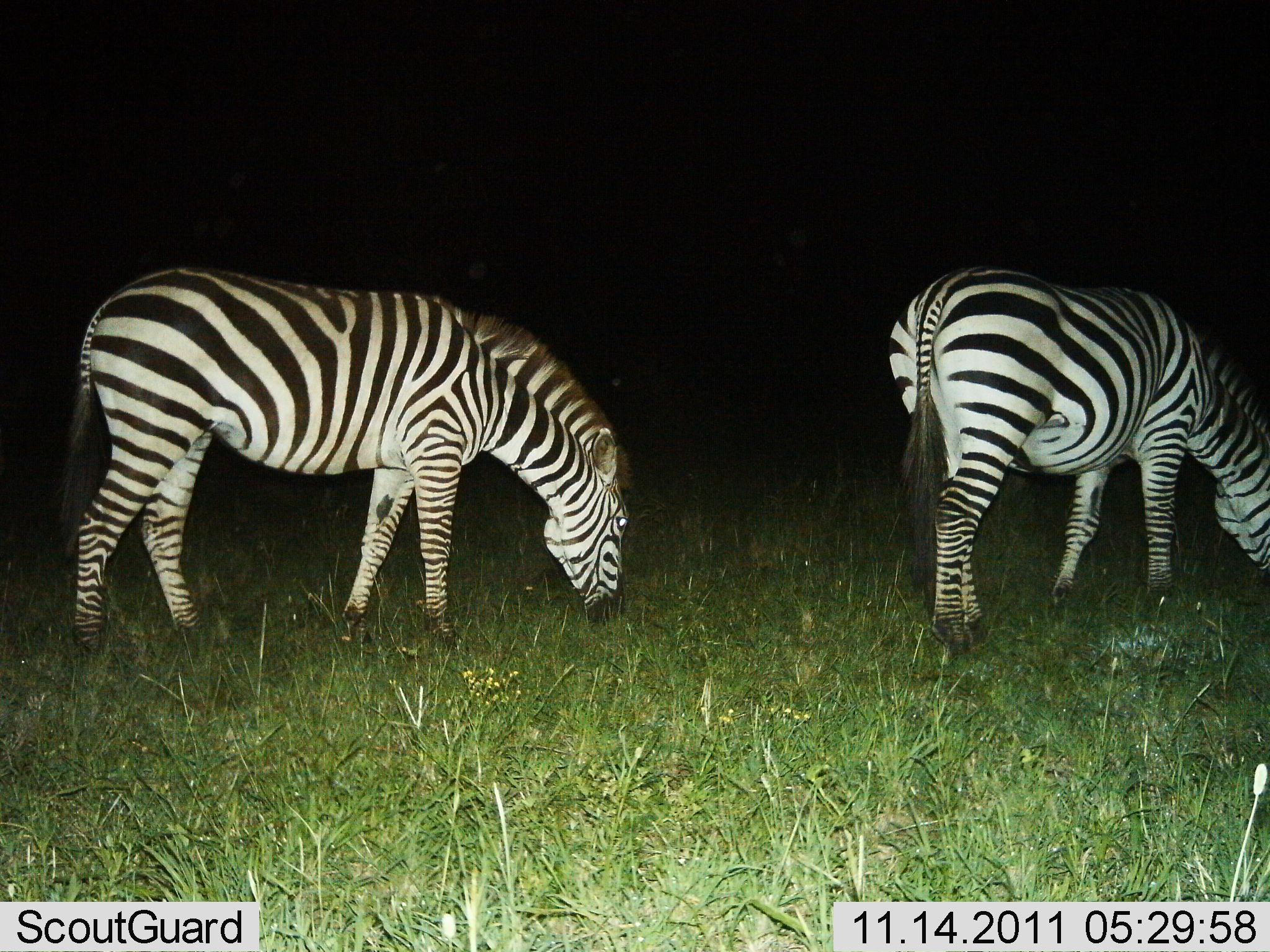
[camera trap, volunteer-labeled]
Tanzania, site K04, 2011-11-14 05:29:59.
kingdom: Animalia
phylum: Chordata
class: Mammalia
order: Perissodactyla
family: Equidae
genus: Equus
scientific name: Equus quagga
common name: plains zebra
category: zebra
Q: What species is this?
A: Zebra (plains zebra) (Equus quagga).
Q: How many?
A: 2.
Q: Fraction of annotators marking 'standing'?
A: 38%.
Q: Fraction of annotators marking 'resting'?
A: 0%.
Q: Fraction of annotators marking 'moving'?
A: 0%.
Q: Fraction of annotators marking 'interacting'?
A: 0%.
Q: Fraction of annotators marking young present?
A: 0%.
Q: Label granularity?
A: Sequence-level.